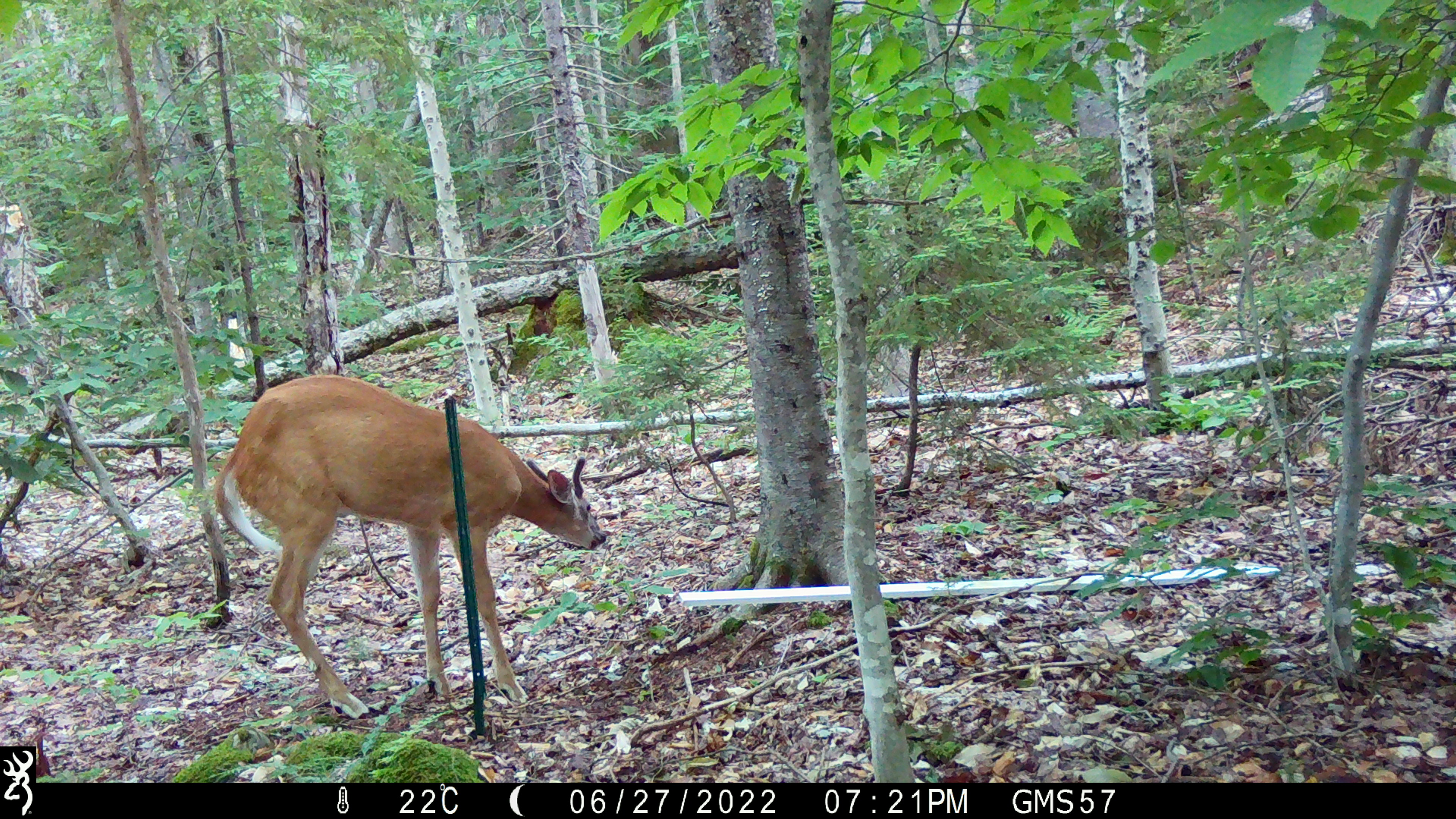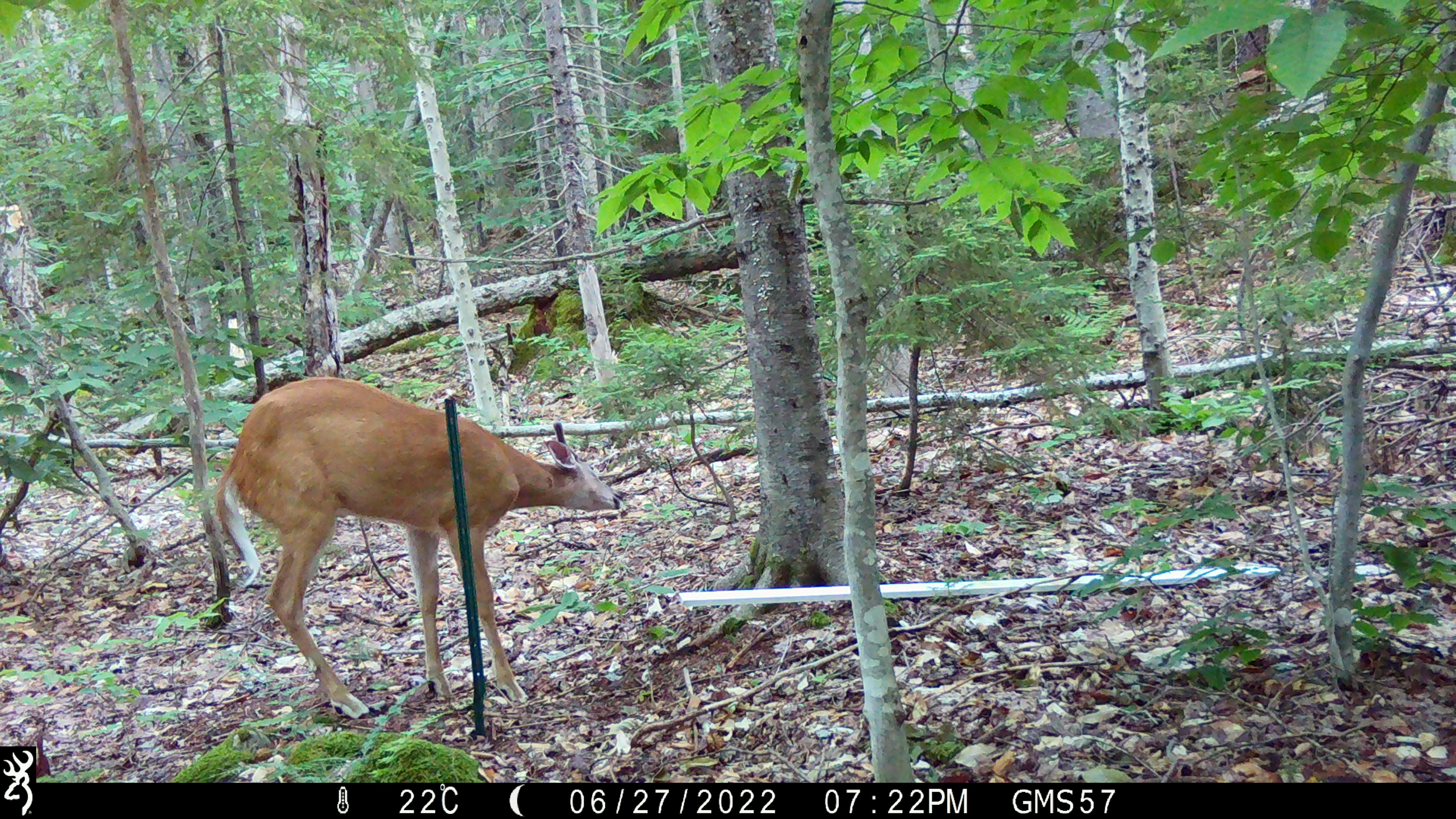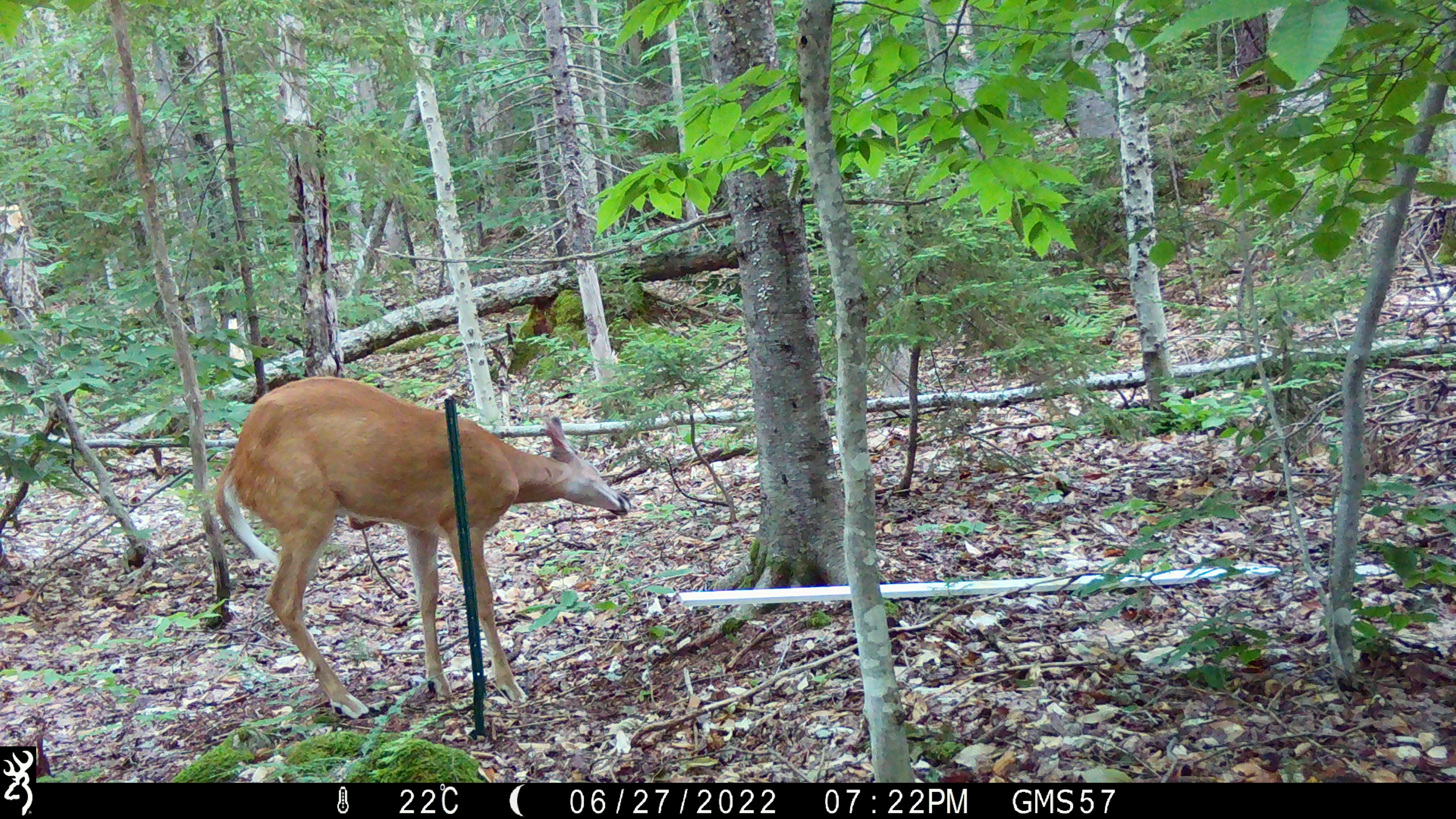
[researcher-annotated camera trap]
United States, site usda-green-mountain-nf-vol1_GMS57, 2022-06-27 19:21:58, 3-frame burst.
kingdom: Animalia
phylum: Chordata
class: Mammalia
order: Artiodactyla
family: Cervidae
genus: Odocoileus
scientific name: Odocoileus virginianus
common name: white-tailed deer